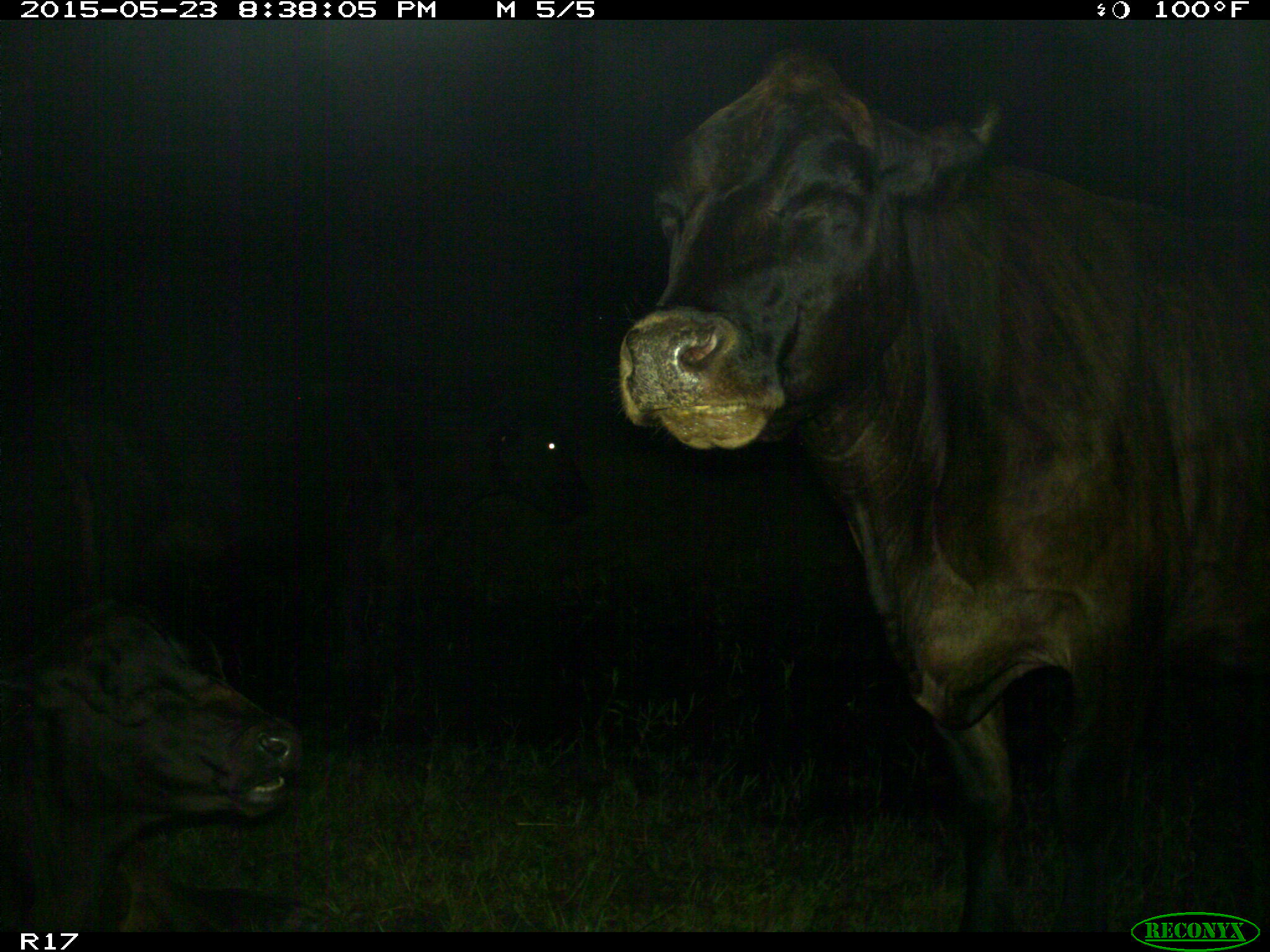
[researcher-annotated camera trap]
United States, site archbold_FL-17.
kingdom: Animalia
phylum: Chordata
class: Mammalia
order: Artiodactyla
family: Bovidae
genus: Bos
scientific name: Bos taurus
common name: domestic cow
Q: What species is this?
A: Bos taurus (domestic cow).